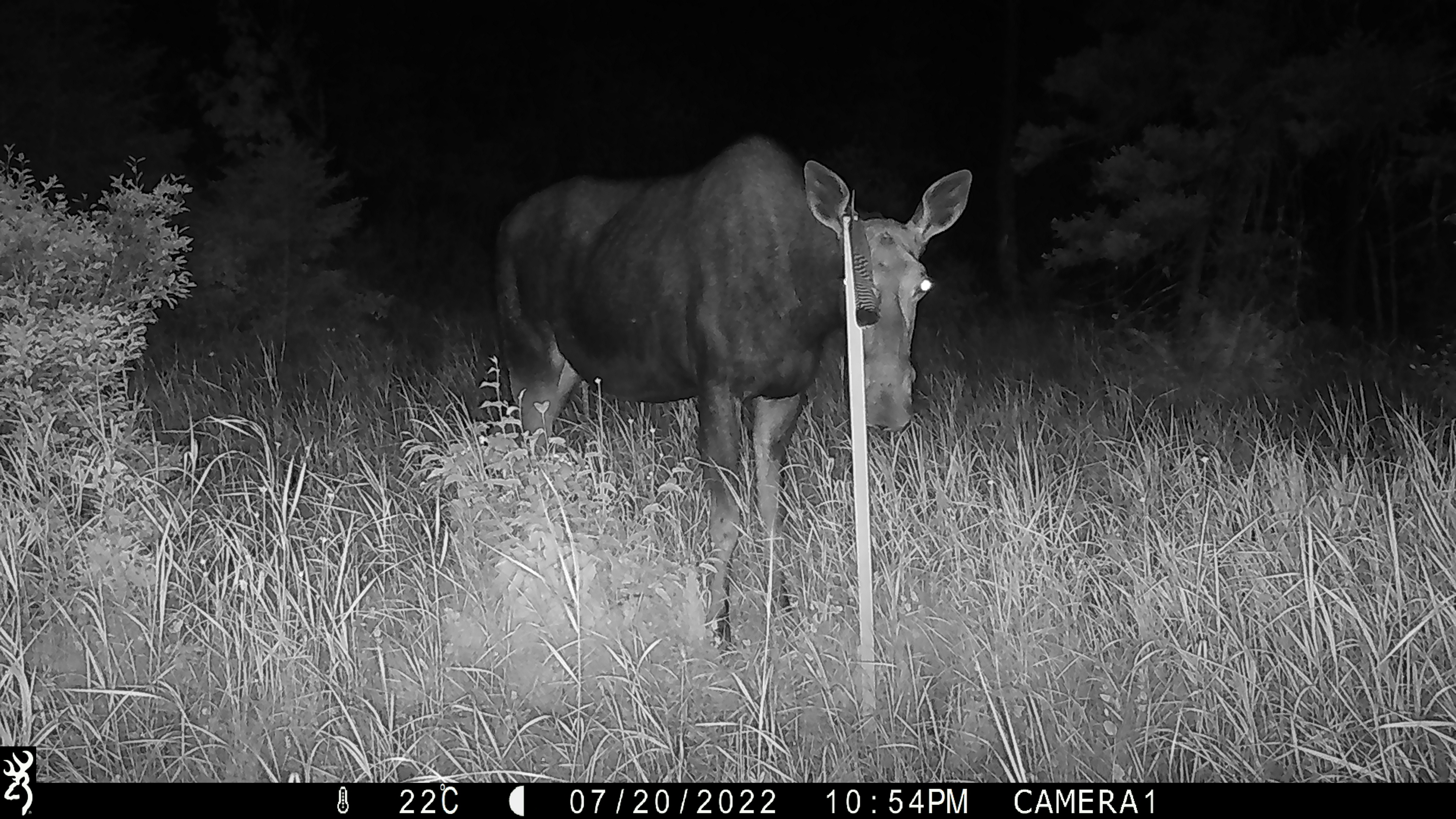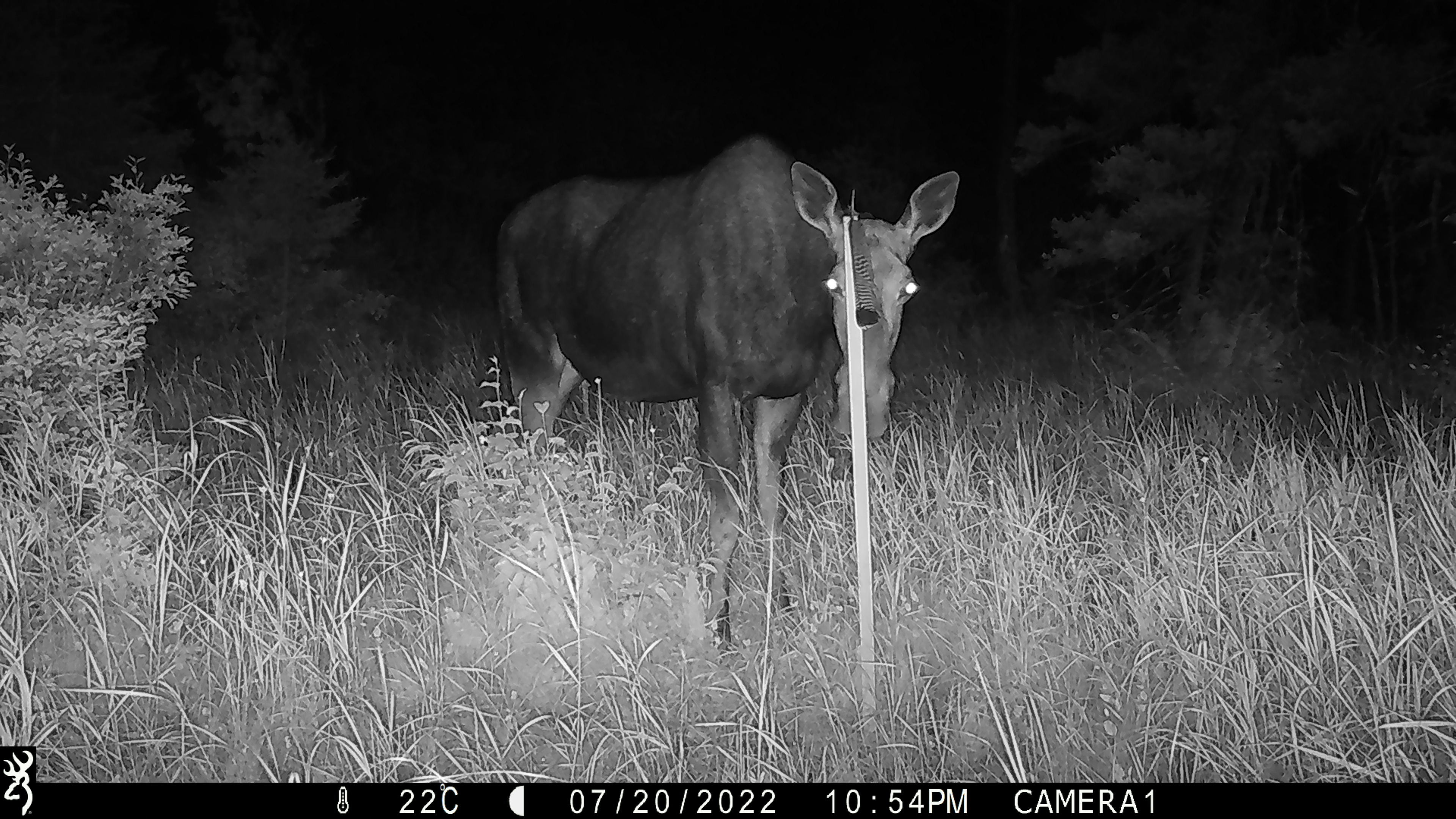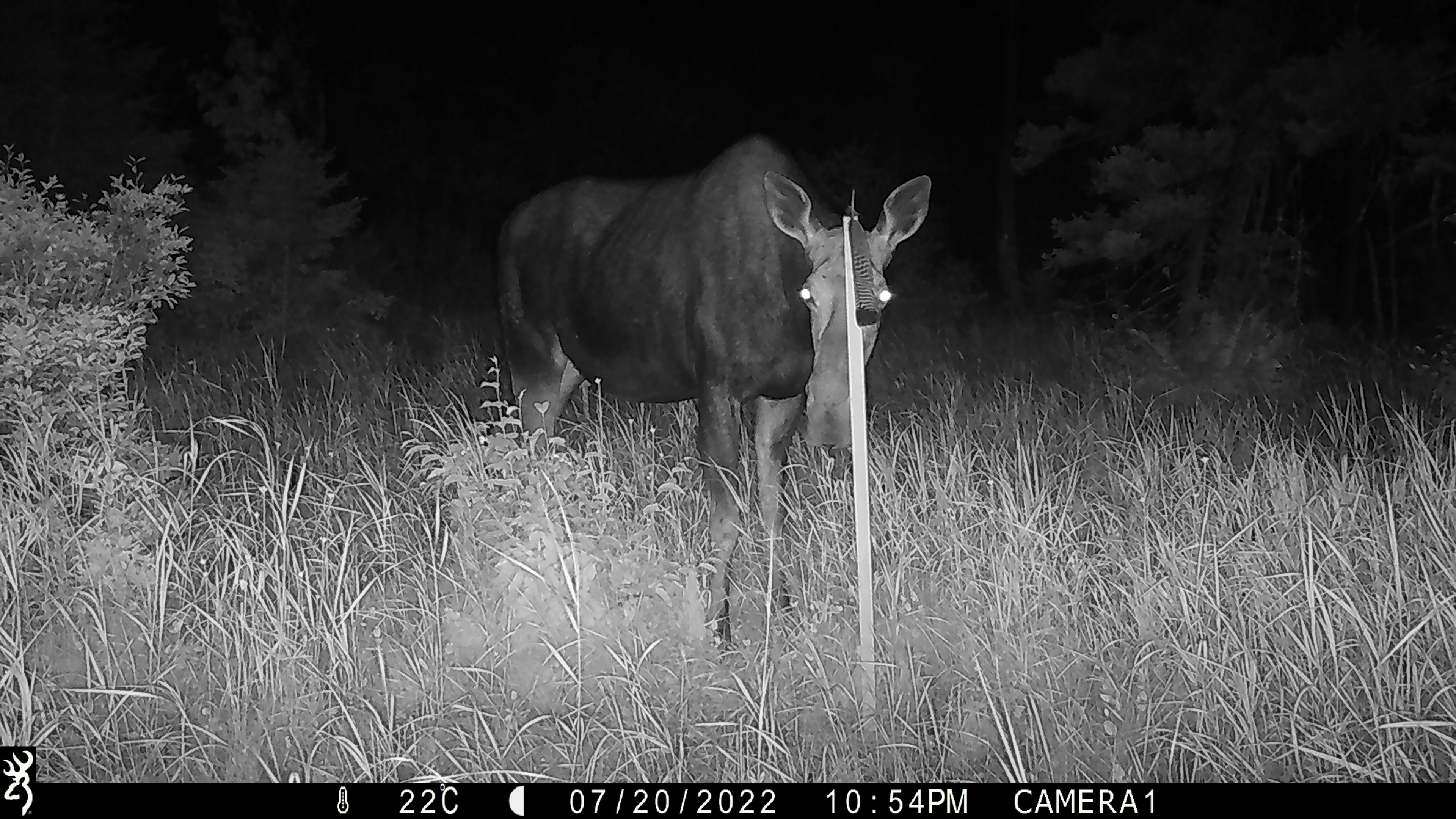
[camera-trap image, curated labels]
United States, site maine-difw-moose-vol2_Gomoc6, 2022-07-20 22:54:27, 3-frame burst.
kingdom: Animalia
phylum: Chordata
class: Mammalia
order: Artiodactyla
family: Cervidae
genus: Alces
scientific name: Alces alces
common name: moose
Moose (Alces alces).